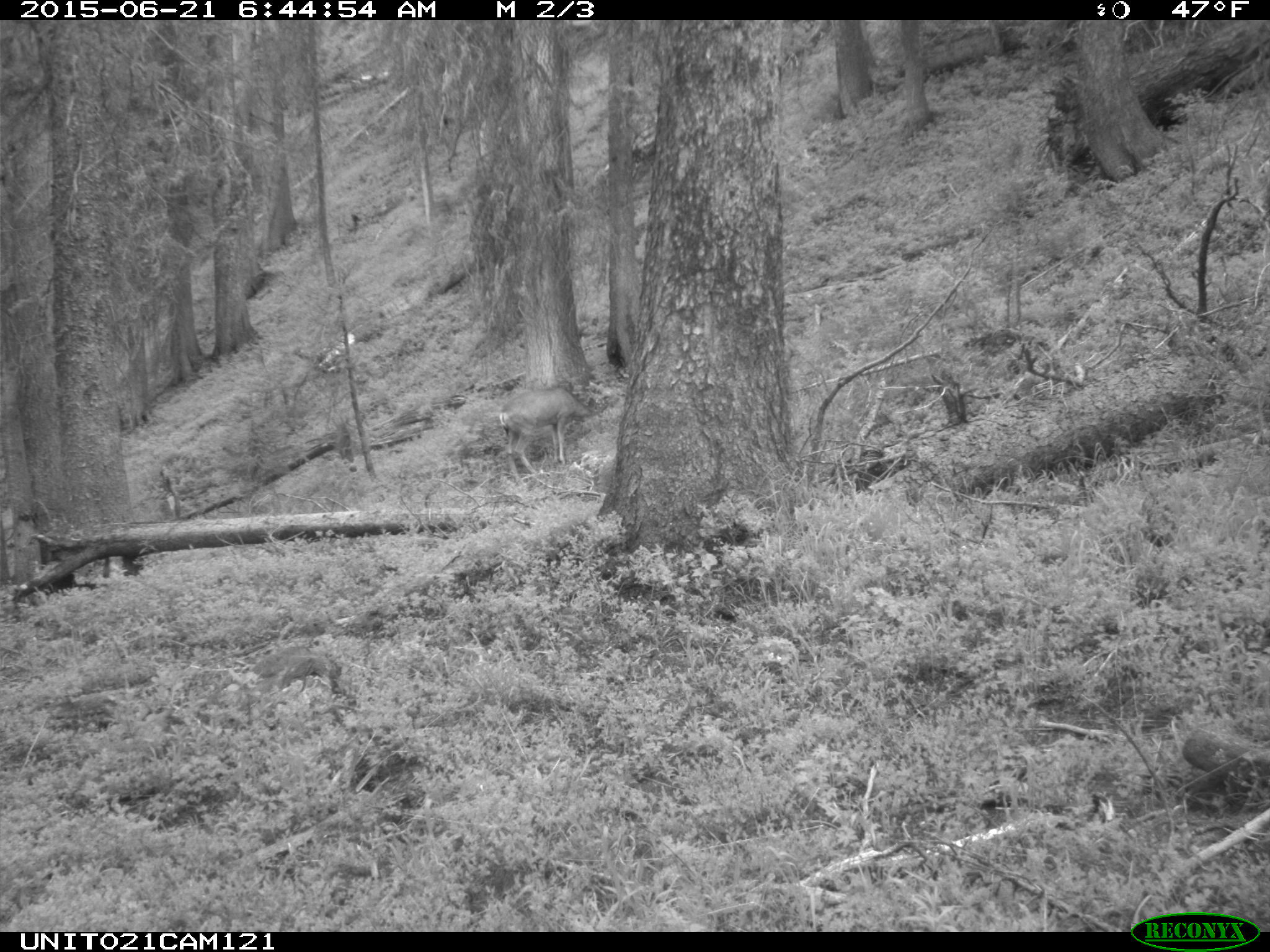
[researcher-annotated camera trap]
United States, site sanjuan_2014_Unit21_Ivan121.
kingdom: Animalia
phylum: Chordata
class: Mammalia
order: Artiodactyla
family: Cervidae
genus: Odocoileus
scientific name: Odocoileus hemionus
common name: mule deer